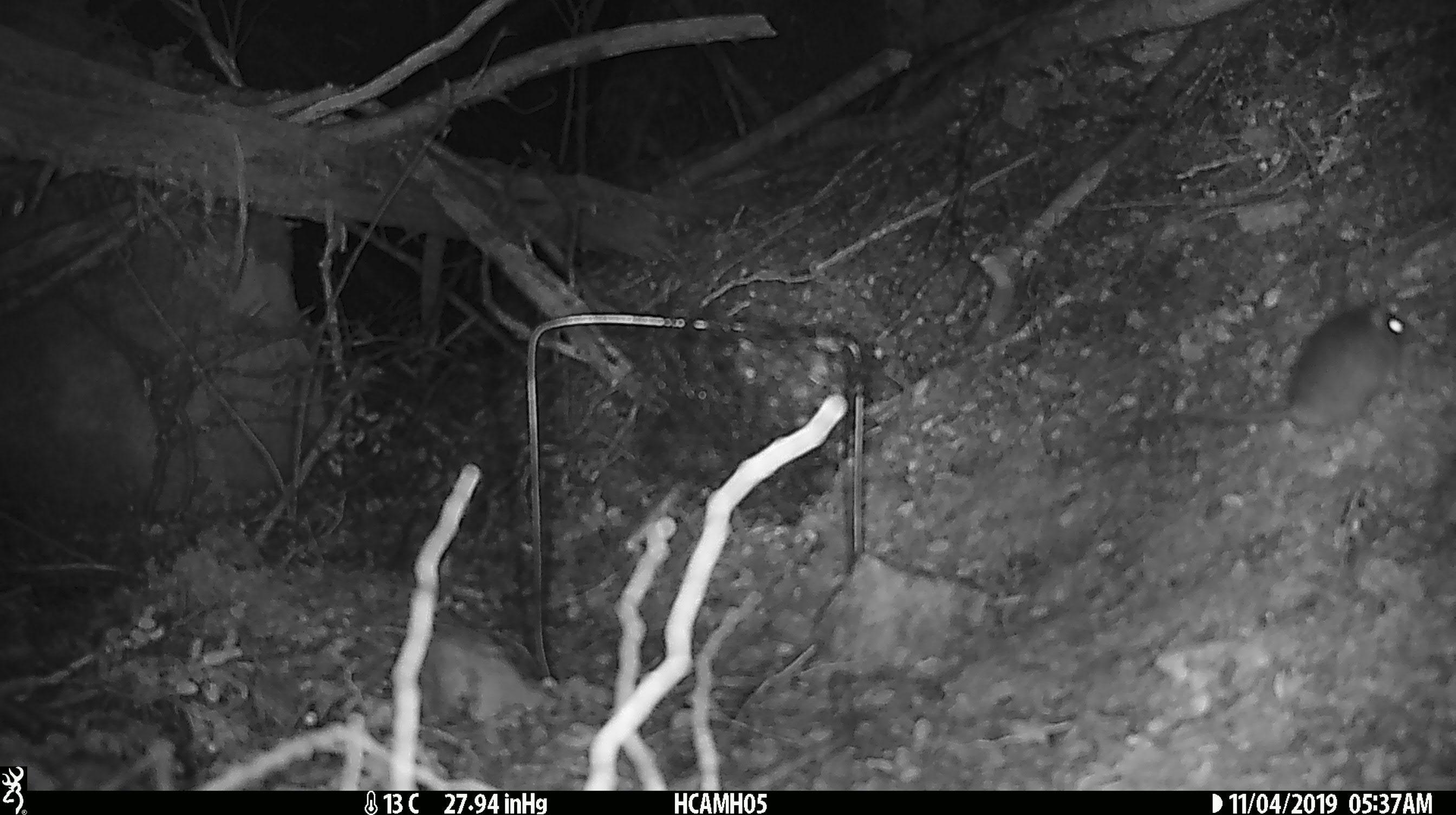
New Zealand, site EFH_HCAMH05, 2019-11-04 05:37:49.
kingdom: Animalia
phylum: Chordata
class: Mammalia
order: Rodentia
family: Muridae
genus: Mus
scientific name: Mus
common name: mouse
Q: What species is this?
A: Mouse (Mus).